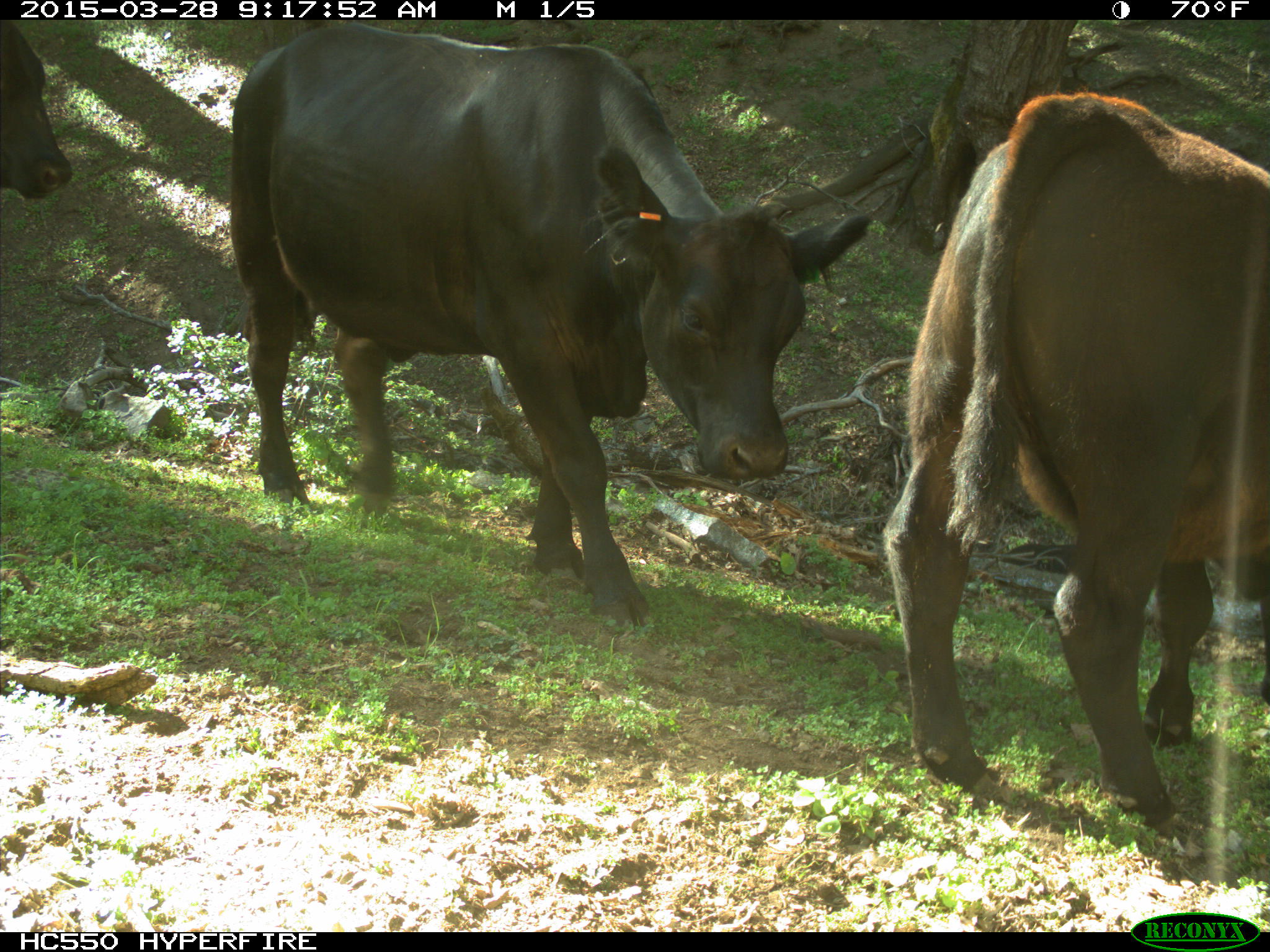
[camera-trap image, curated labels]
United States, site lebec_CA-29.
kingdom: Animalia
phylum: Chordata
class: Mammalia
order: Artiodactyla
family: Bovidae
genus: Bos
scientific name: Bos taurus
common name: domestic cow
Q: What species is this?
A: Bos taurus (domestic cow).